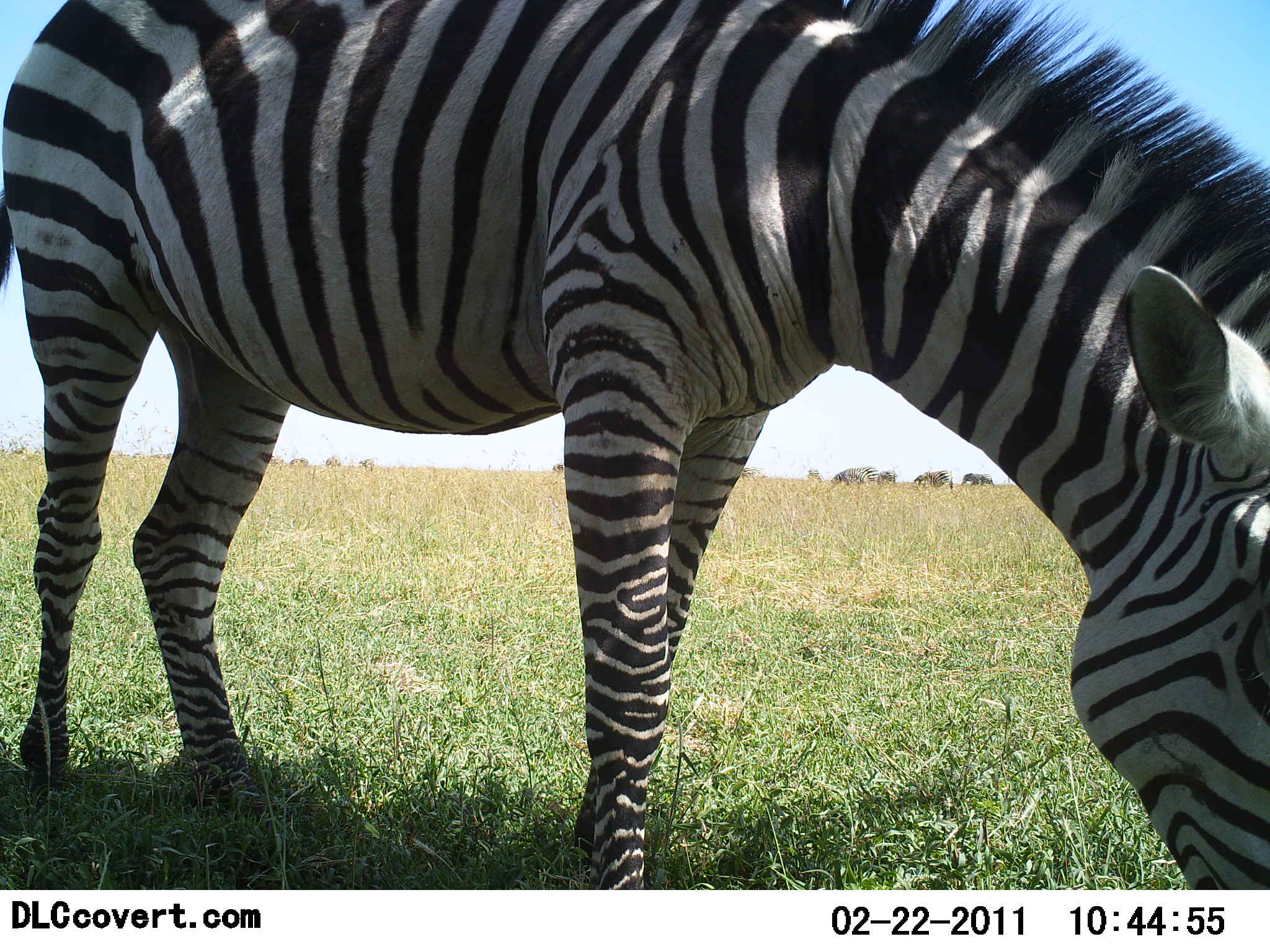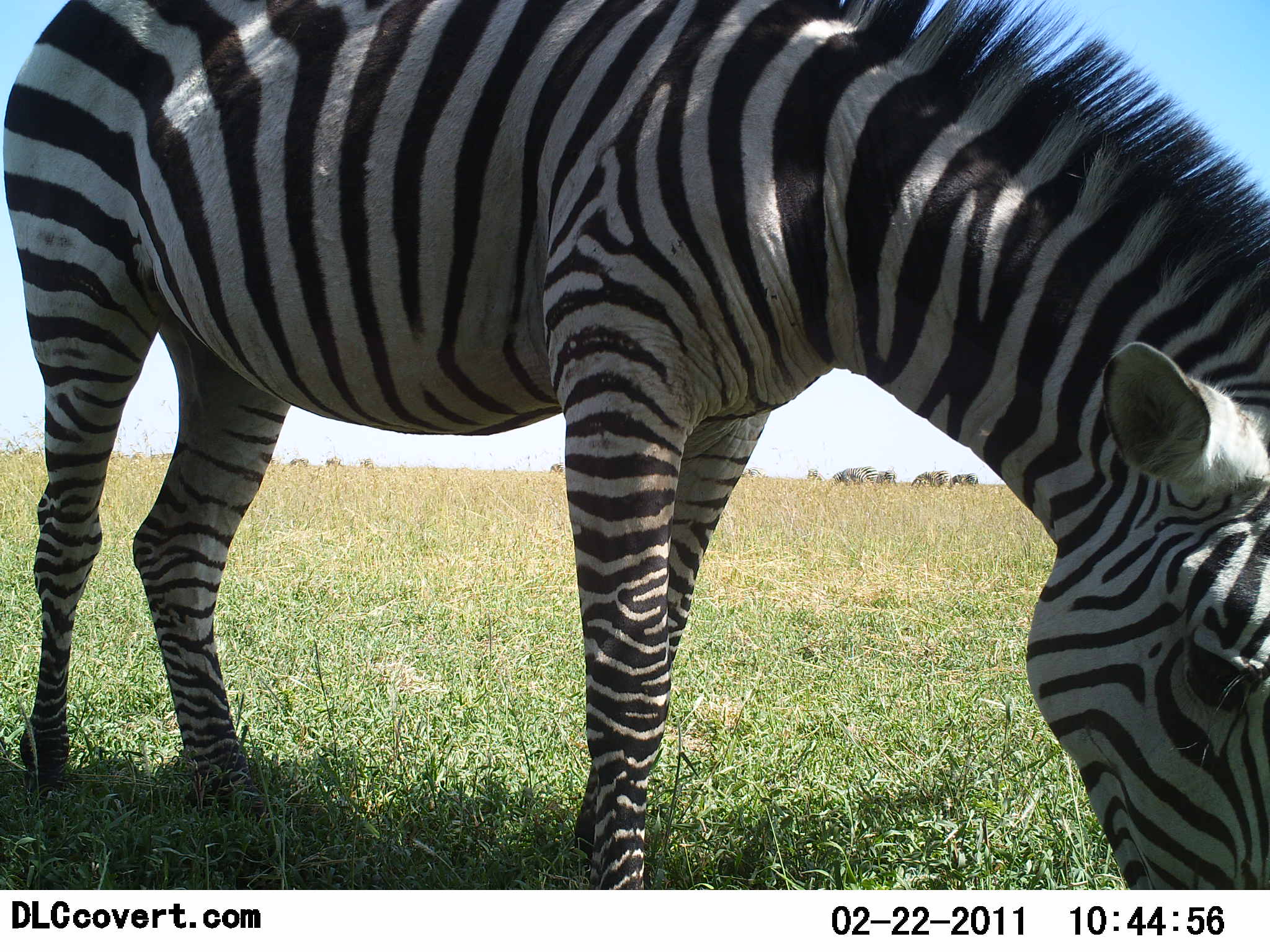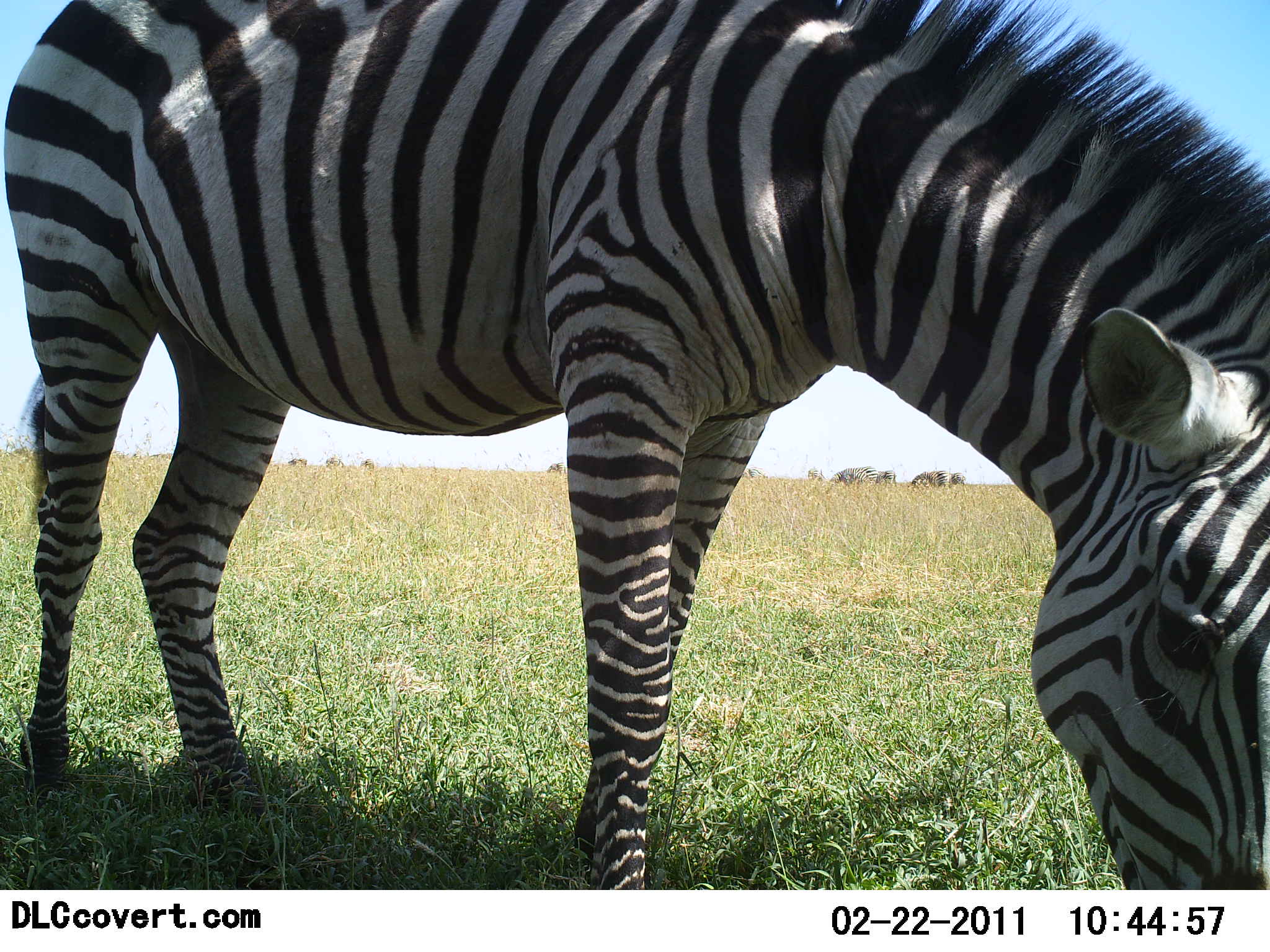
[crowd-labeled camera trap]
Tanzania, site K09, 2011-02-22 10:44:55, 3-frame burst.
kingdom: Animalia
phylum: Chordata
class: Mammalia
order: Perissodactyla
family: Equidae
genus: Equus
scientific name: Equus quagga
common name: plains zebra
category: zebra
Zebra (plains zebra) (Equus quagga), count 1. Behavior (volunteer vote fractions): standing 23%, resting 8%, moving 0%, interacting 0%. Young present (vote fraction): 0%. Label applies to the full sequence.